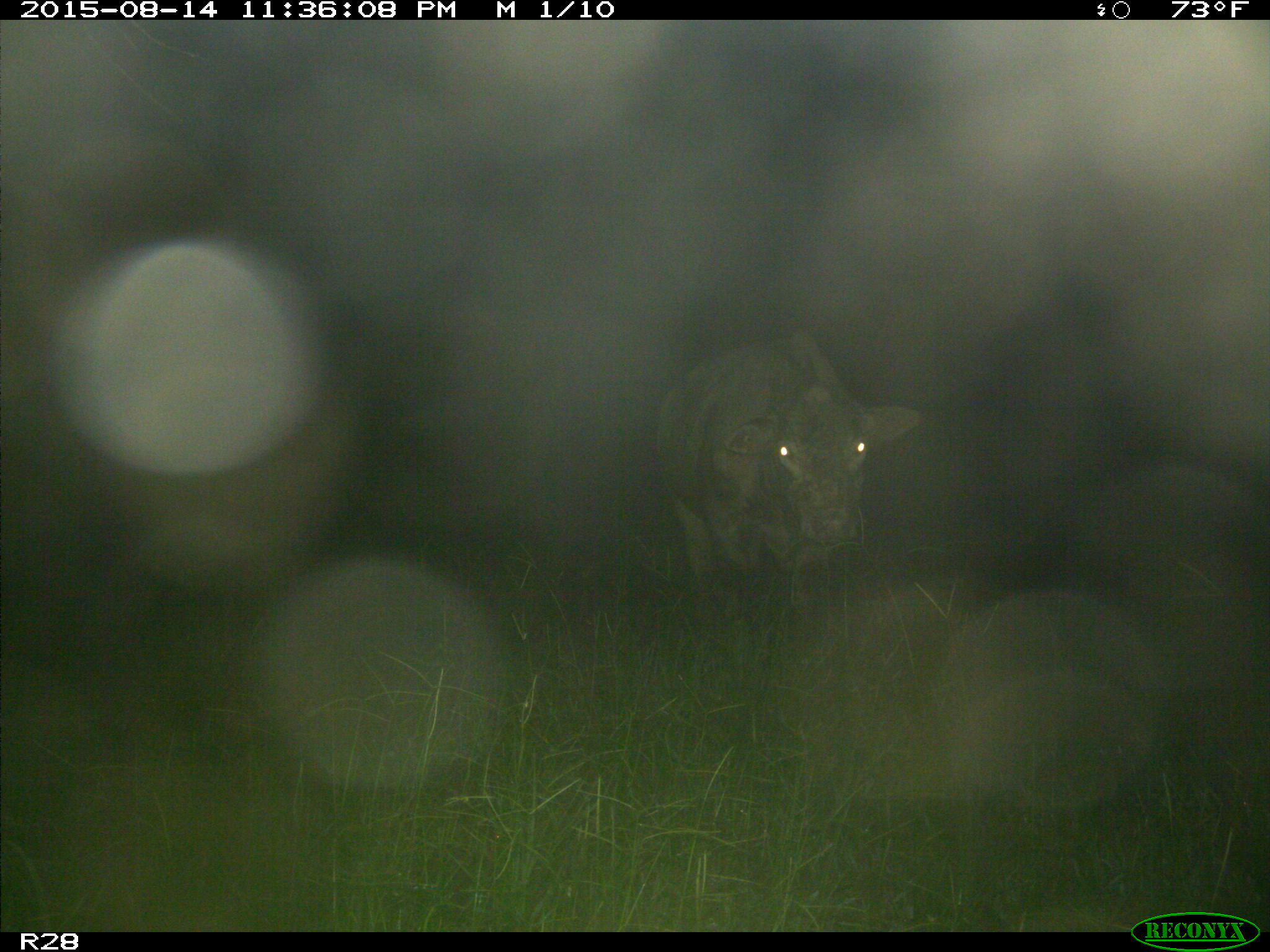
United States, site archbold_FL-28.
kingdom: Animalia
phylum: Chordata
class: Mammalia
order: Artiodactyla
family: Bovidae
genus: Bos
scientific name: Bos taurus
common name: domestic cow